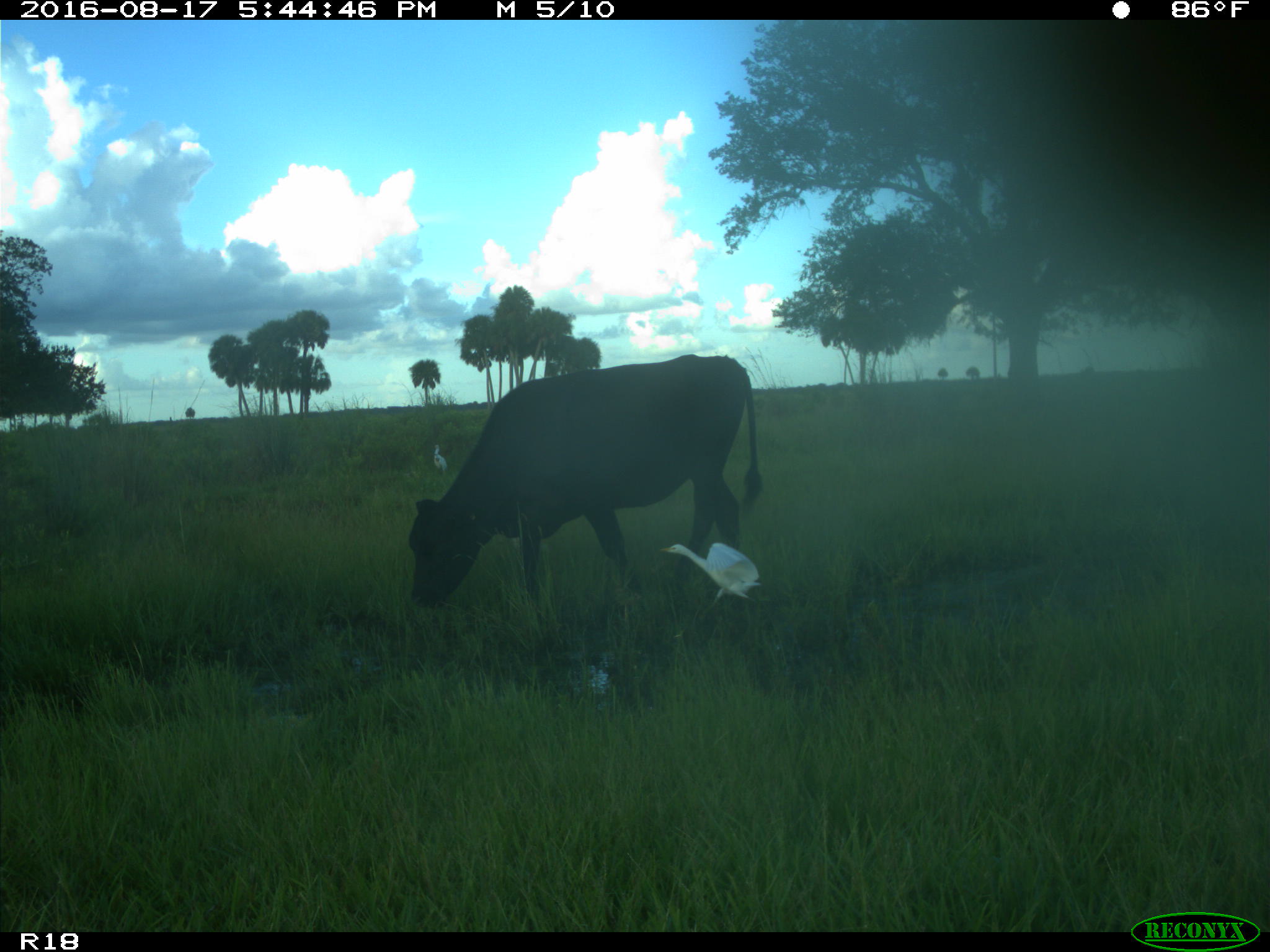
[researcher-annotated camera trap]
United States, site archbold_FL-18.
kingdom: Animalia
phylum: Chordata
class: Mammalia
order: Artiodactyla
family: Bovidae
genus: Bos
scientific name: Bos taurus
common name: domestic cow